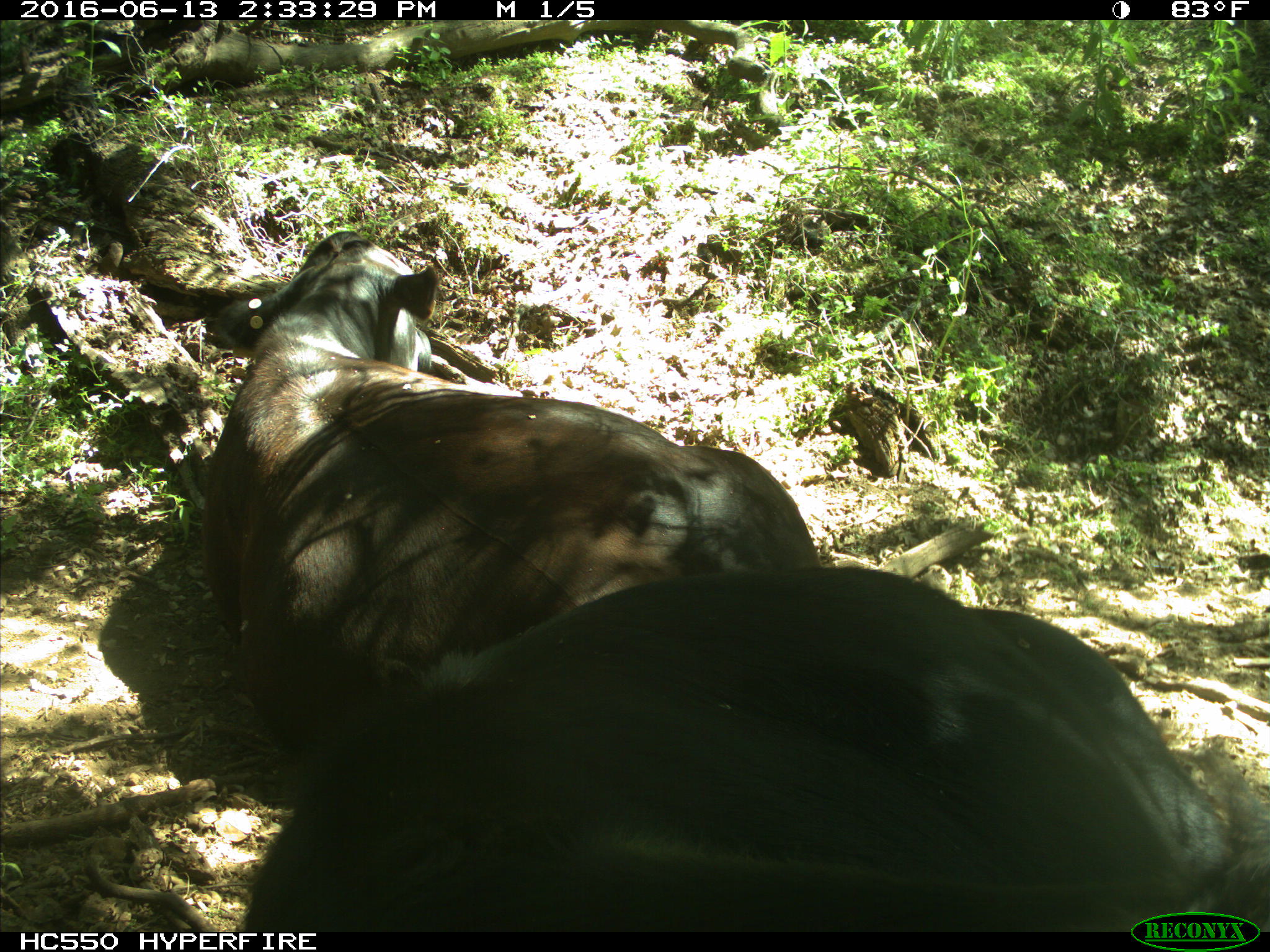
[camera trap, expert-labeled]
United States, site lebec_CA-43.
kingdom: Animalia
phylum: Chordata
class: Mammalia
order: Artiodactyla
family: Bovidae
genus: Bos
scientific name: Bos taurus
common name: domestic cow